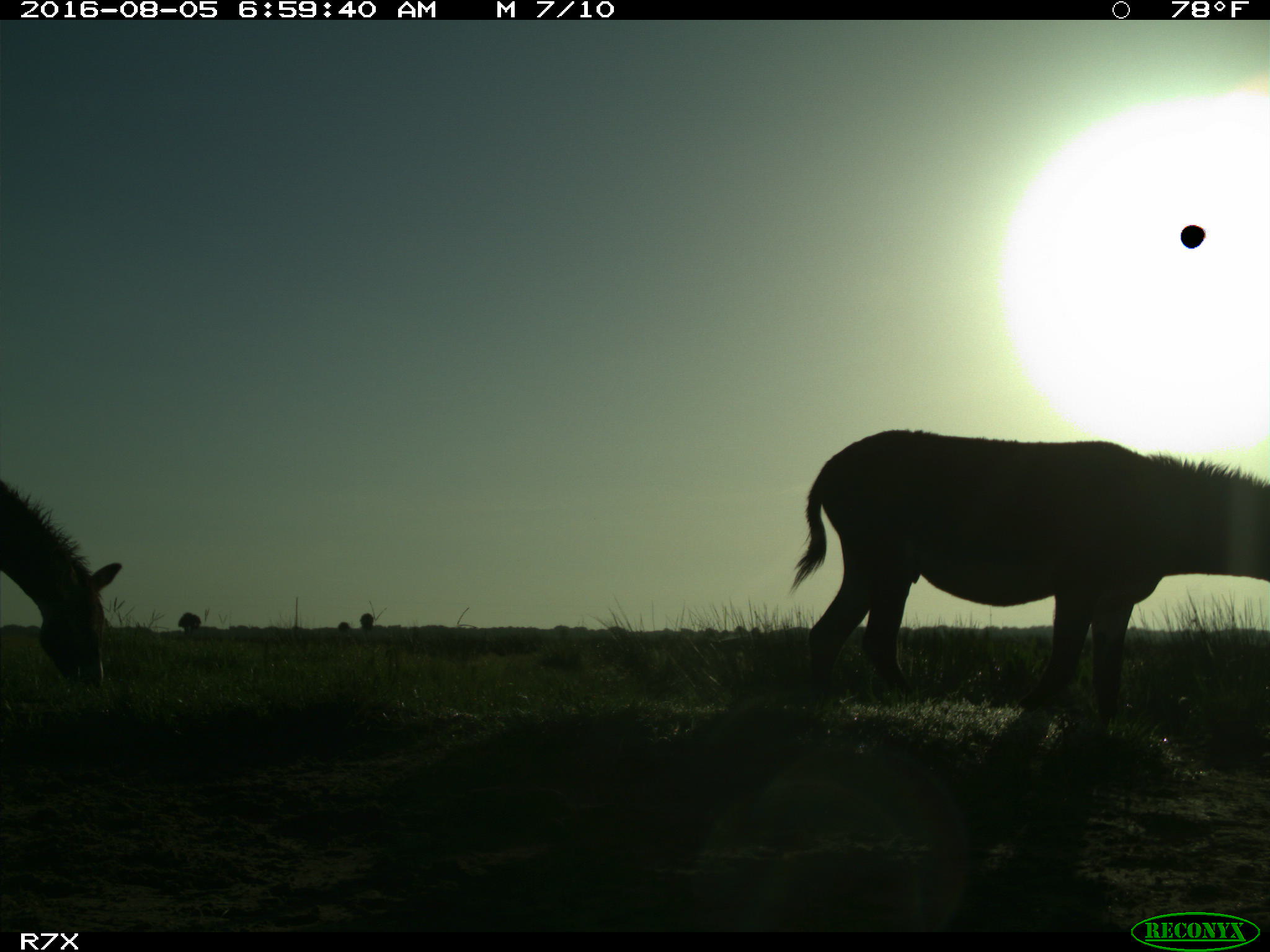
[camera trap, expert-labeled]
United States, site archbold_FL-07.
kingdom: Animalia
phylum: Chordata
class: Mammalia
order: Perissodactyla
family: Equidae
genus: Equus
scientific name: Equus africanus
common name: african wild ass